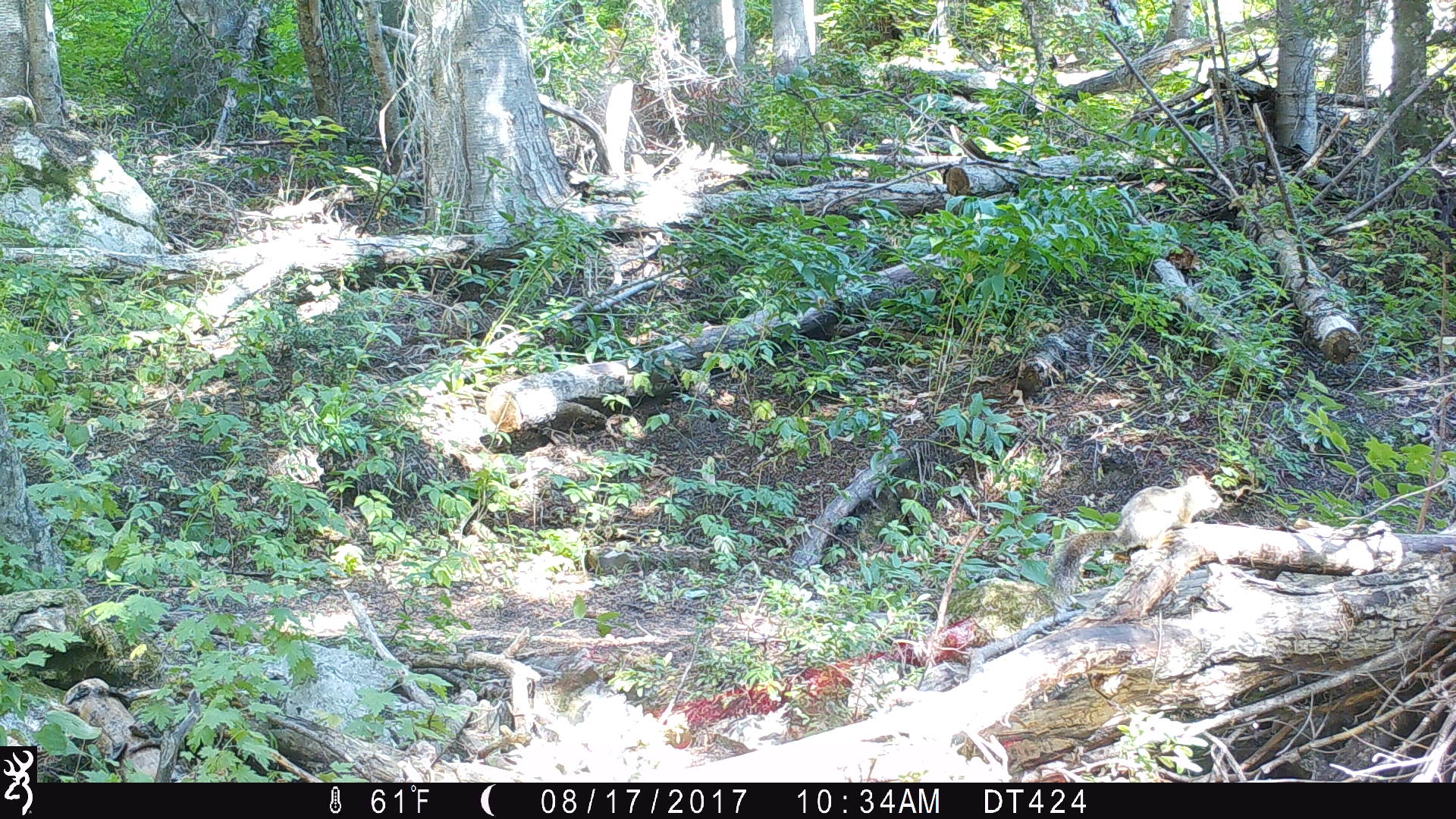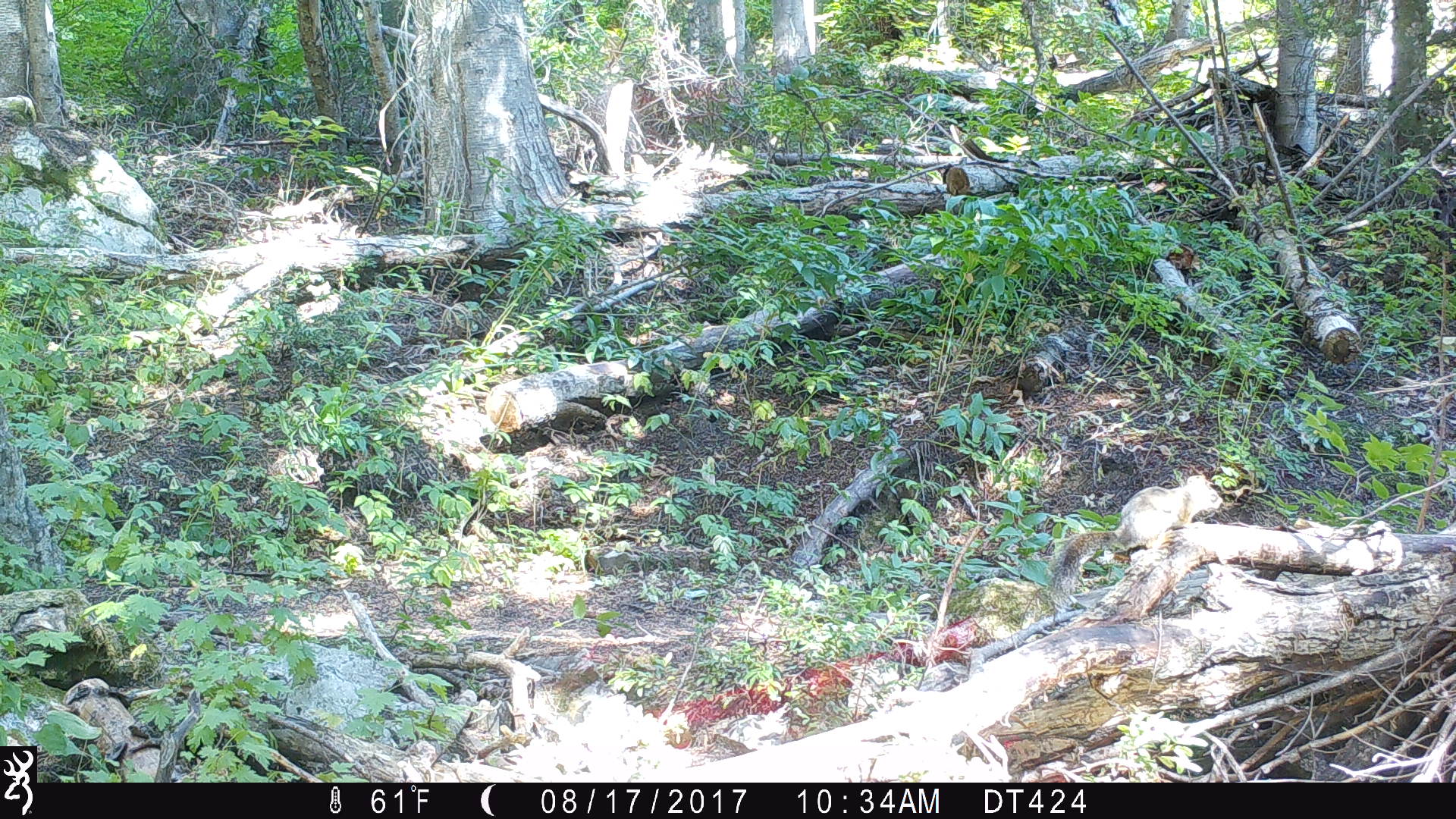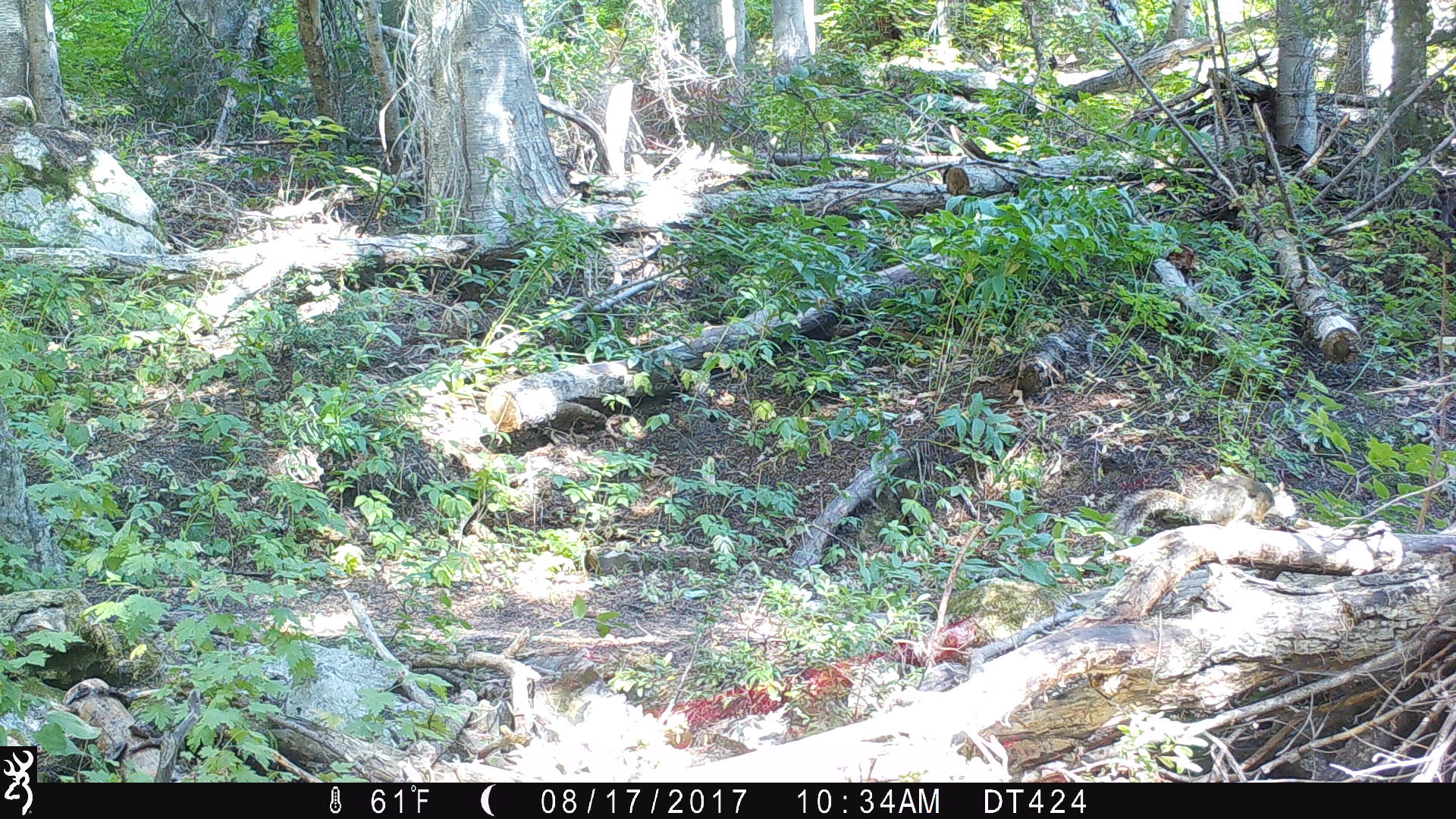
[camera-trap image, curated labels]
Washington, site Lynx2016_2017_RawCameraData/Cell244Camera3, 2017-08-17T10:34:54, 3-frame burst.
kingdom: Animalia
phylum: Chordata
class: Mammalia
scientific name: Mammalia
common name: small mammal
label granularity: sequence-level